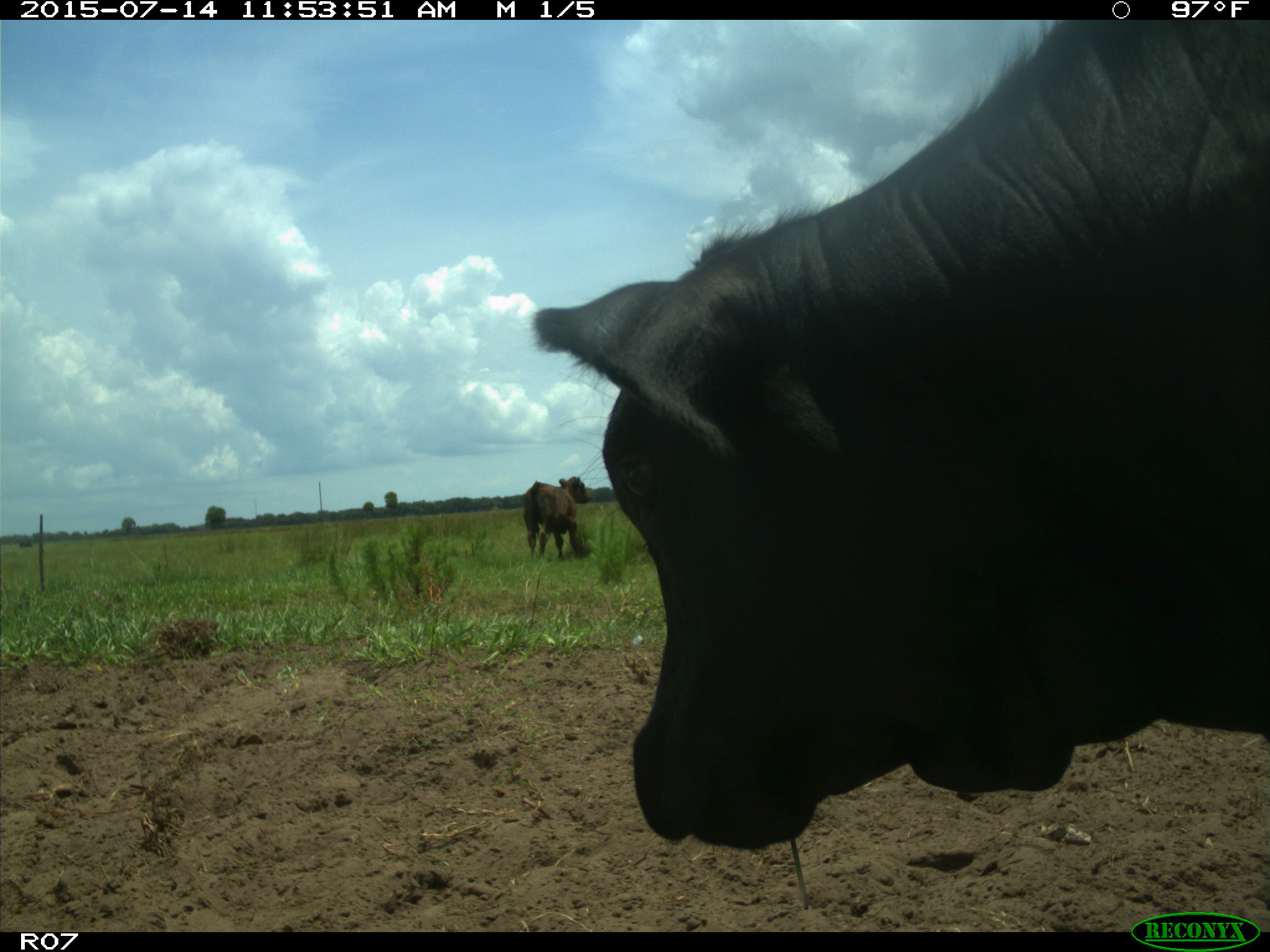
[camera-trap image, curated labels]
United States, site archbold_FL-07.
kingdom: Animalia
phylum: Chordata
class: Mammalia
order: Artiodactyla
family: Bovidae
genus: Bos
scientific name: Bos taurus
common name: domestic cow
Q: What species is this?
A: Bos taurus (domestic cow).